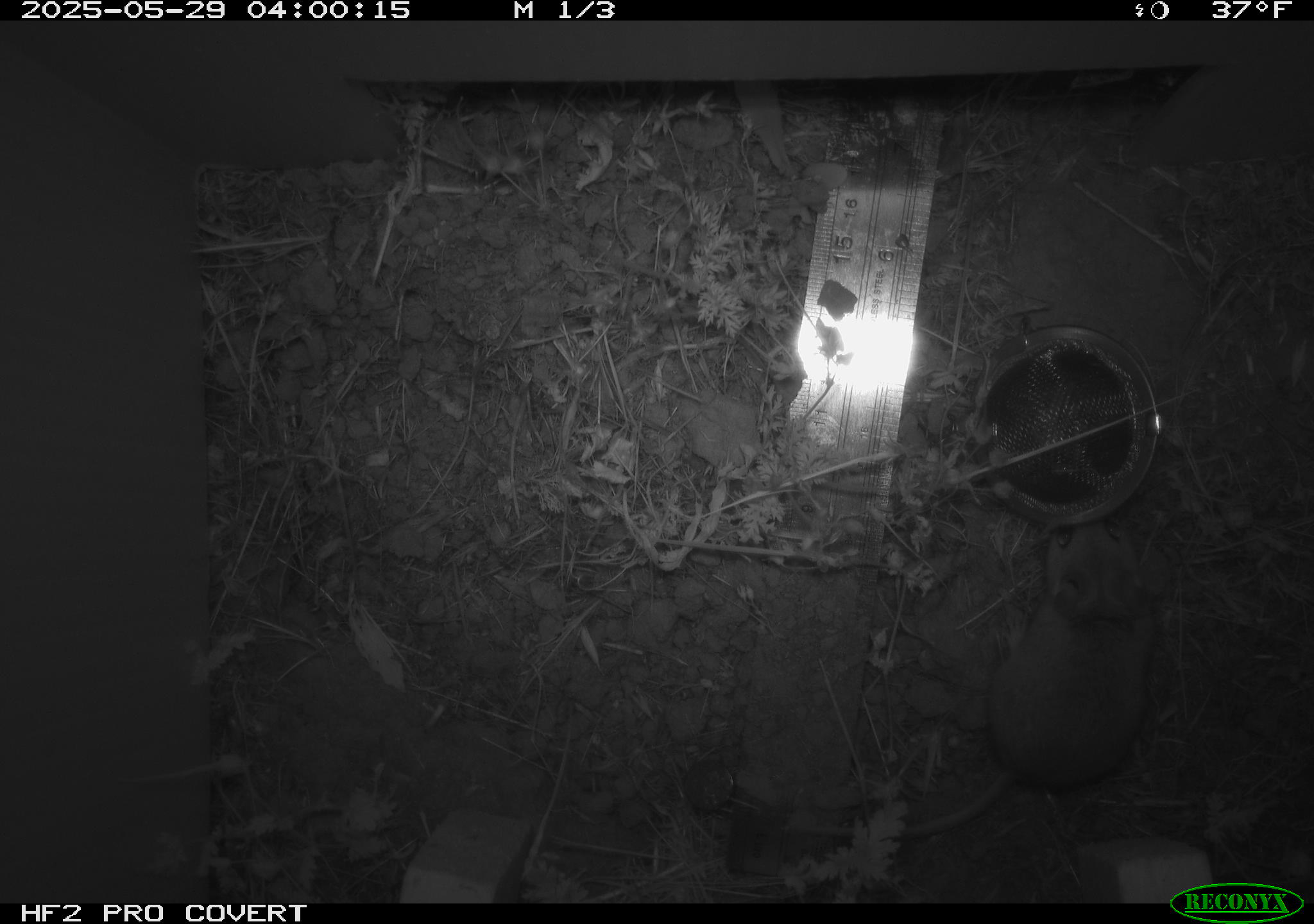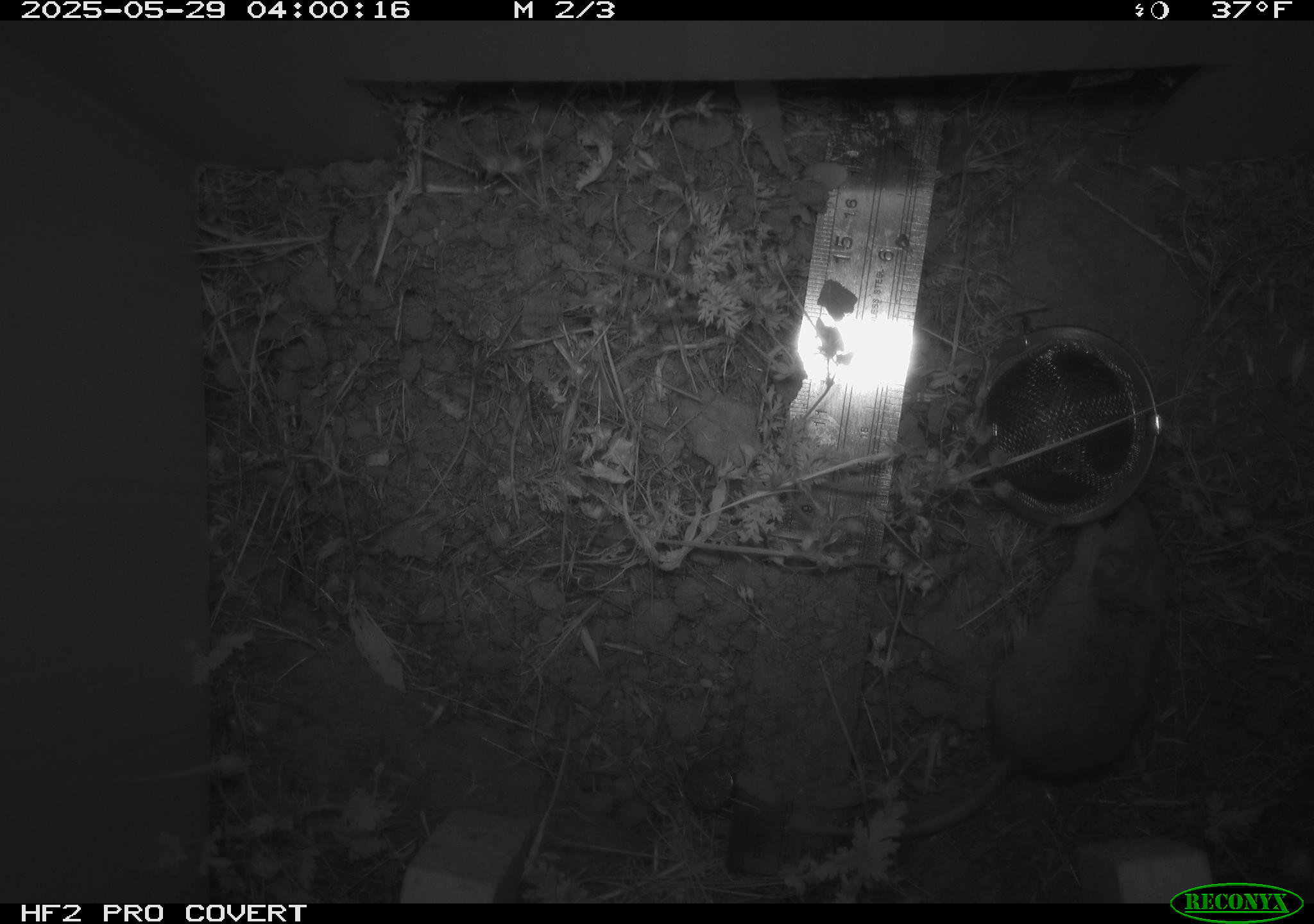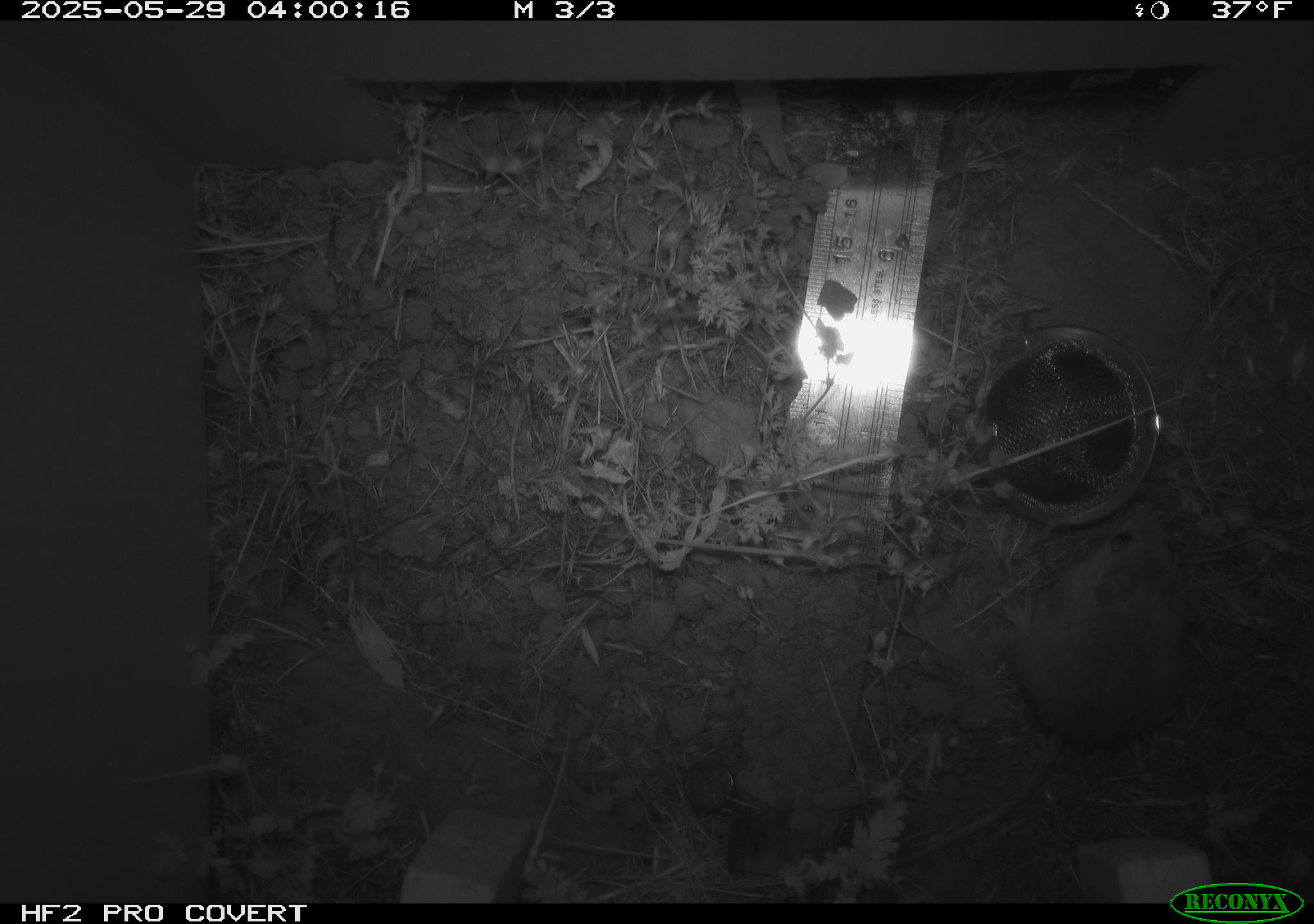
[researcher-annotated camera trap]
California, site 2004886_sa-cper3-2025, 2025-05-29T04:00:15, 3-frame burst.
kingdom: Animalia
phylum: Chordata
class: Mammalia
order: Rodentia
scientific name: Rodentia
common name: rodent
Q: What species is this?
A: Rodent (Rodentia).